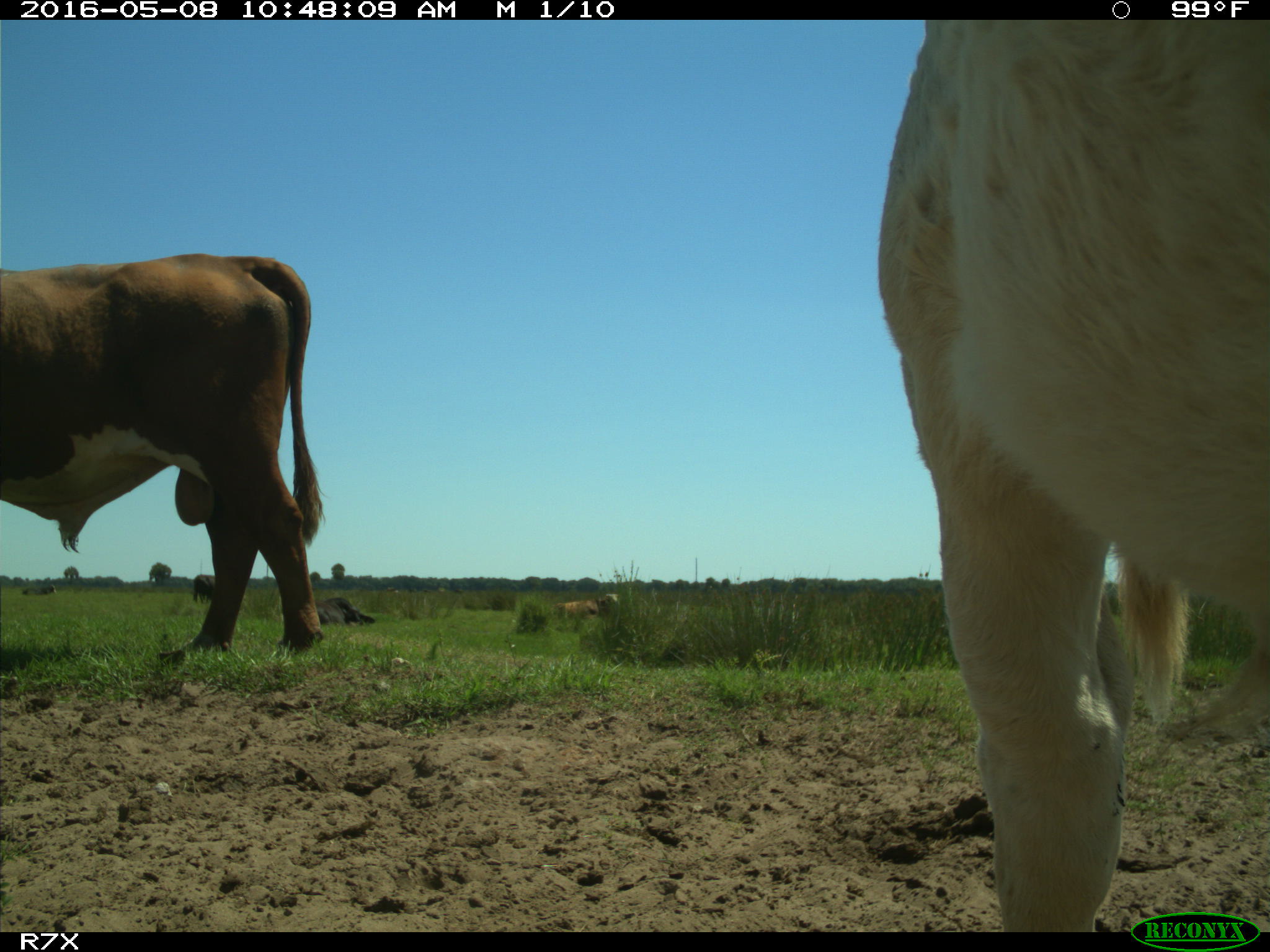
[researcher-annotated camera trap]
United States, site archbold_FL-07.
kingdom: Animalia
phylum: Chordata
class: Mammalia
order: Artiodactyla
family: Bovidae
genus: Bos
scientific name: Bos taurus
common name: domestic cow